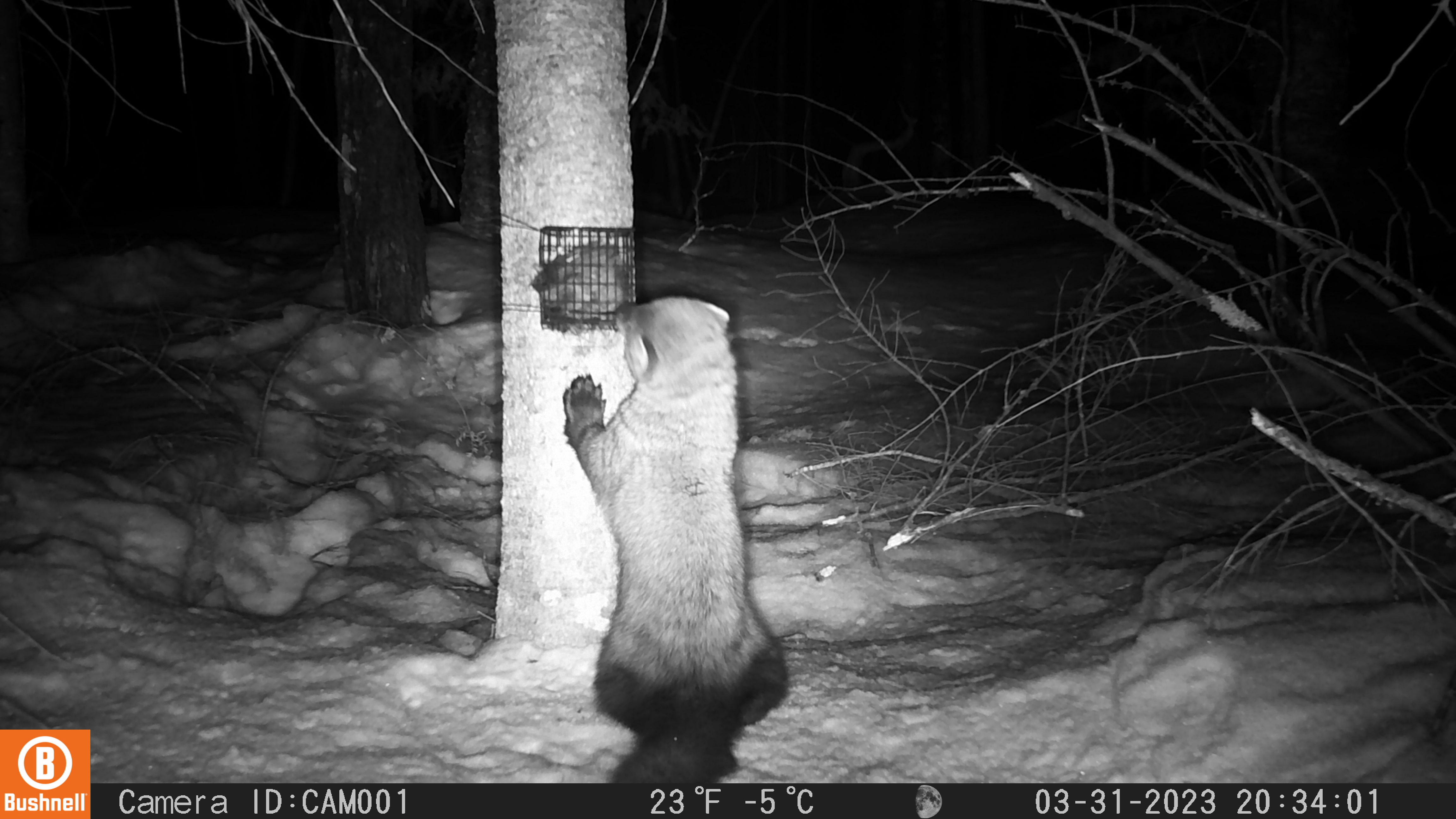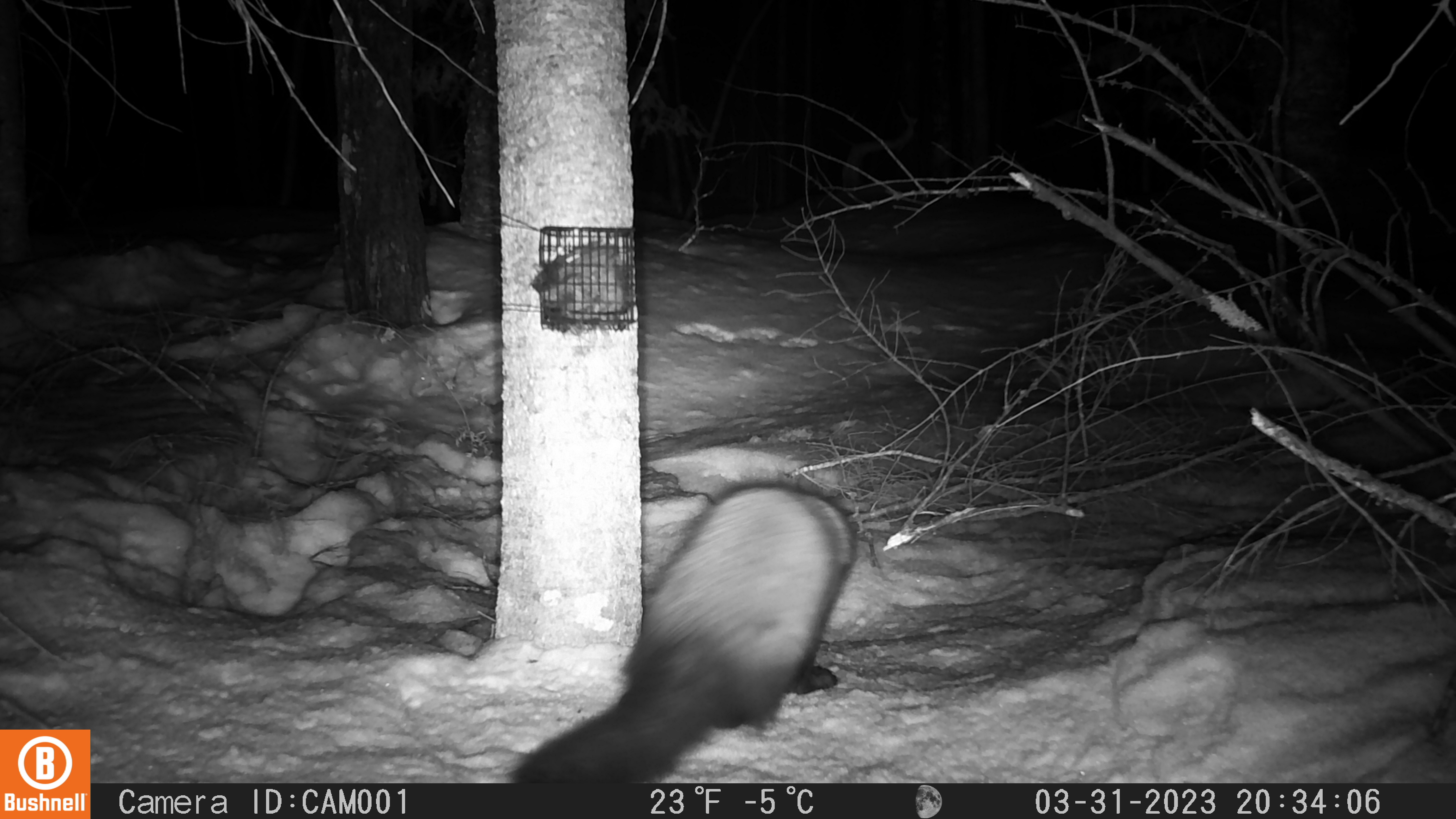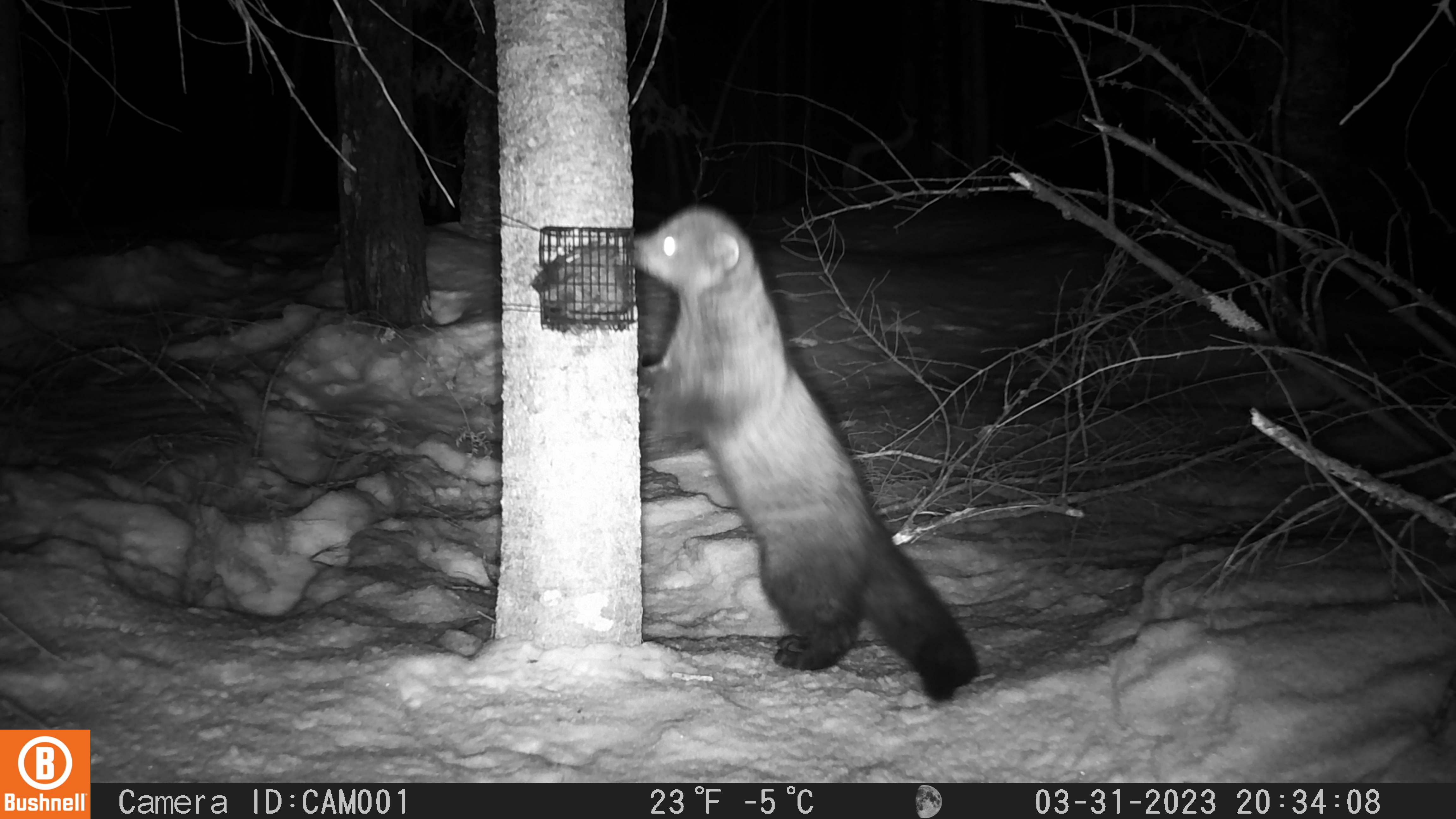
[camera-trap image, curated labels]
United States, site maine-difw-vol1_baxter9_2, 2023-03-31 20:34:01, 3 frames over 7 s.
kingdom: Animalia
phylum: Chordata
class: Mammalia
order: Carnivora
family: Mustelidae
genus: Pekania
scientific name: Pekania pennanti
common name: fisher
Fisher (Pekania pennanti).